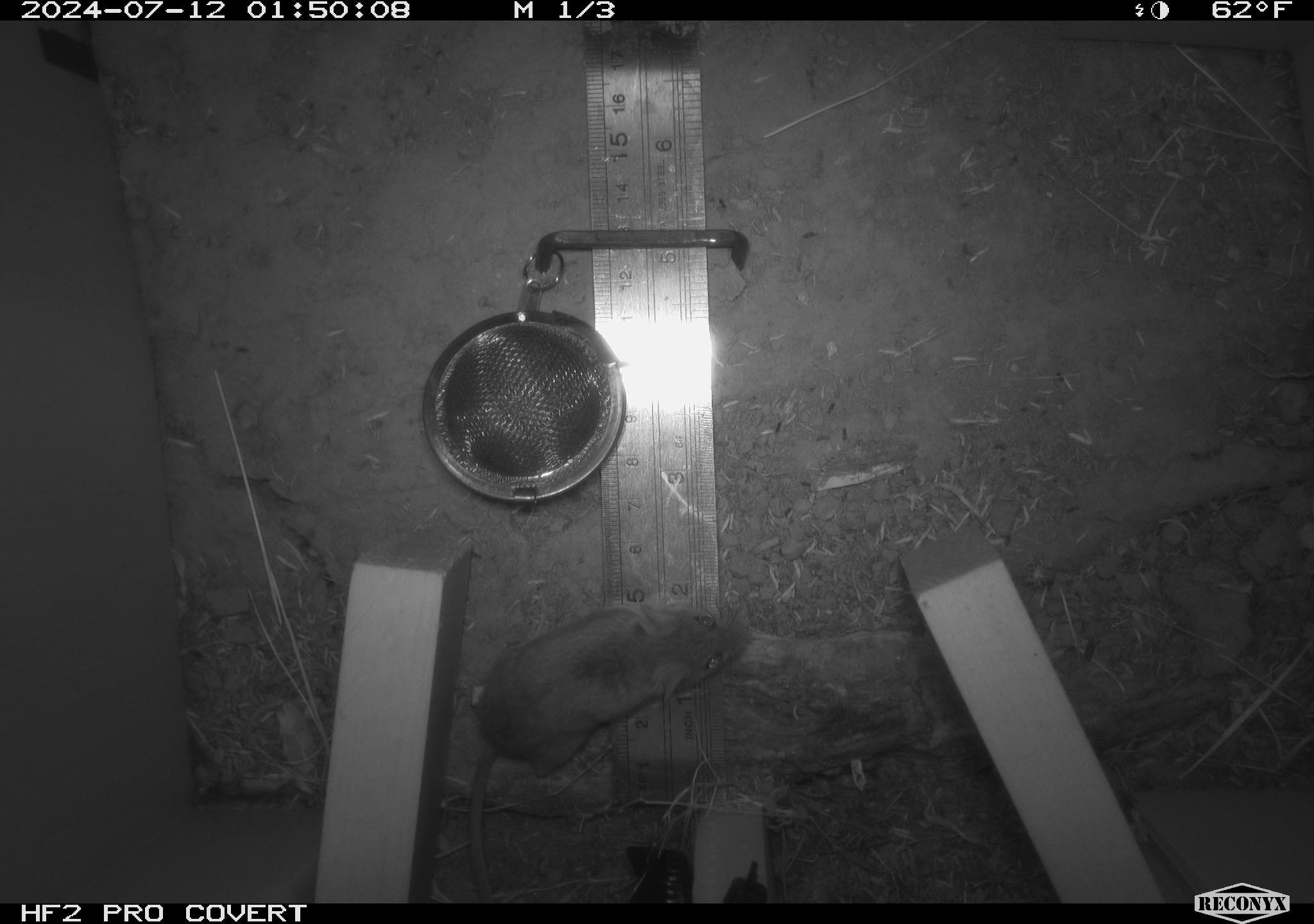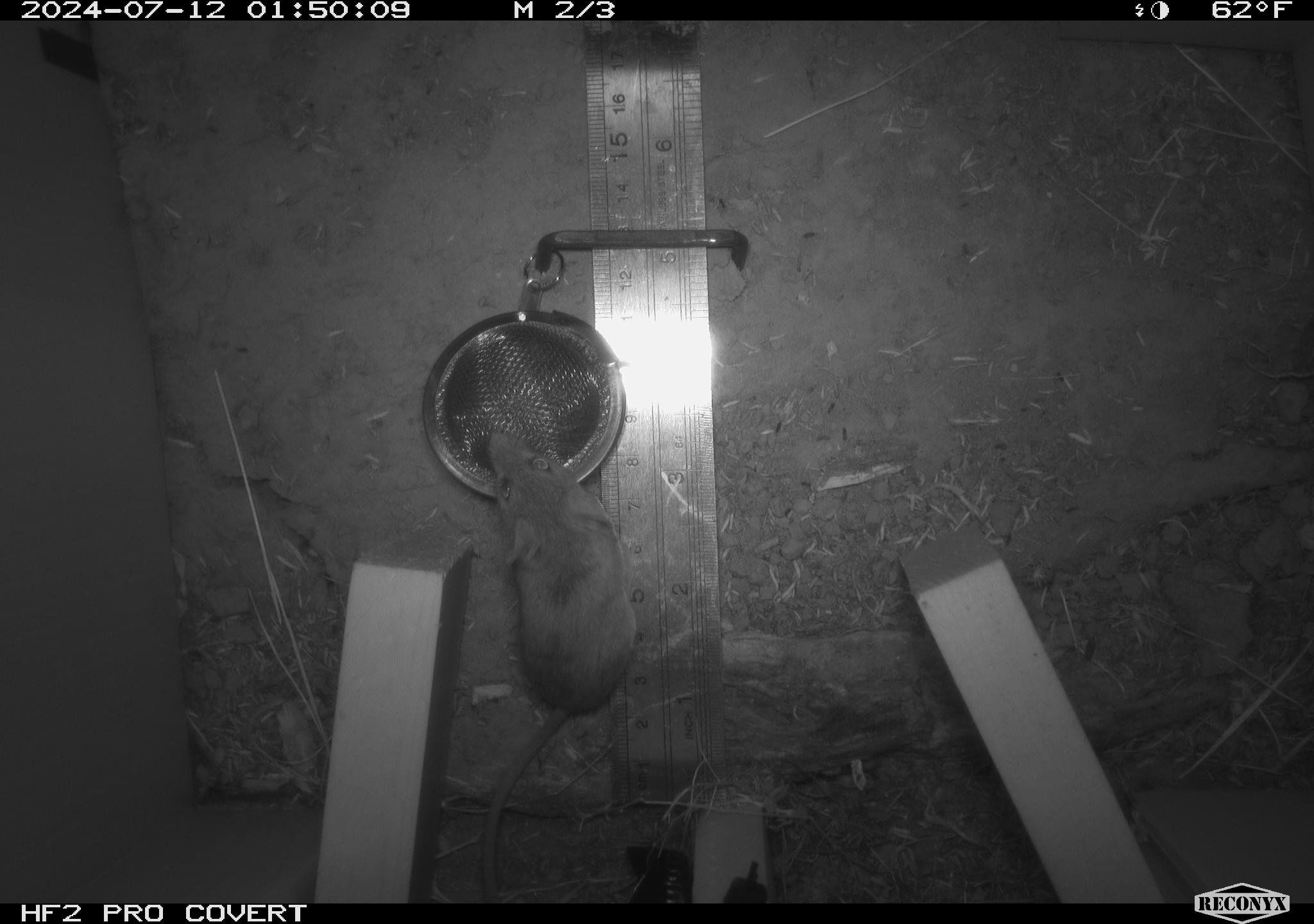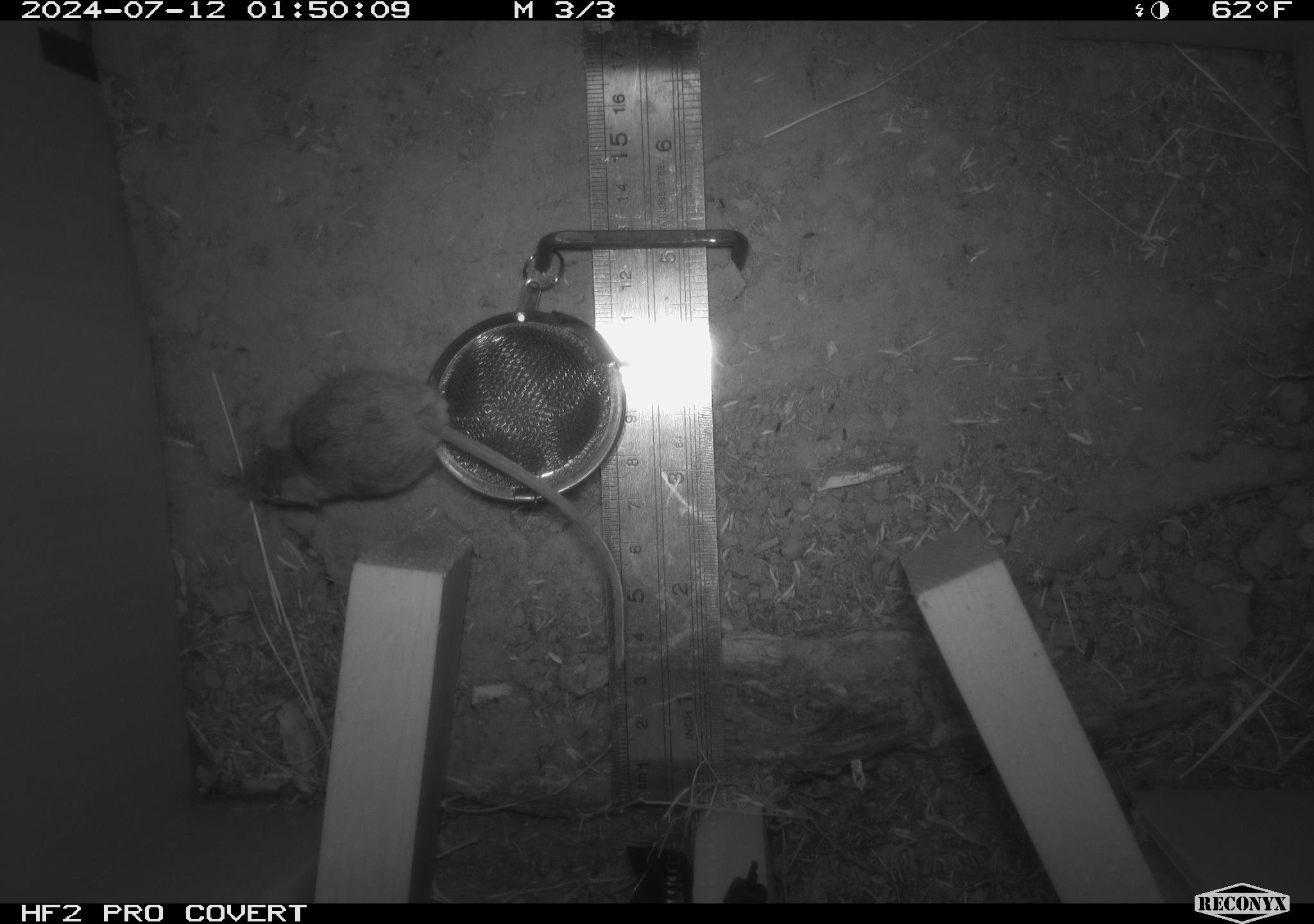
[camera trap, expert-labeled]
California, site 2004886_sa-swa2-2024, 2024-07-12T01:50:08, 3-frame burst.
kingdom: Animalia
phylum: Chordata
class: Mammalia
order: Rodentia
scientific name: Rodentia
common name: mouse species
Mouse species (Rodentia).